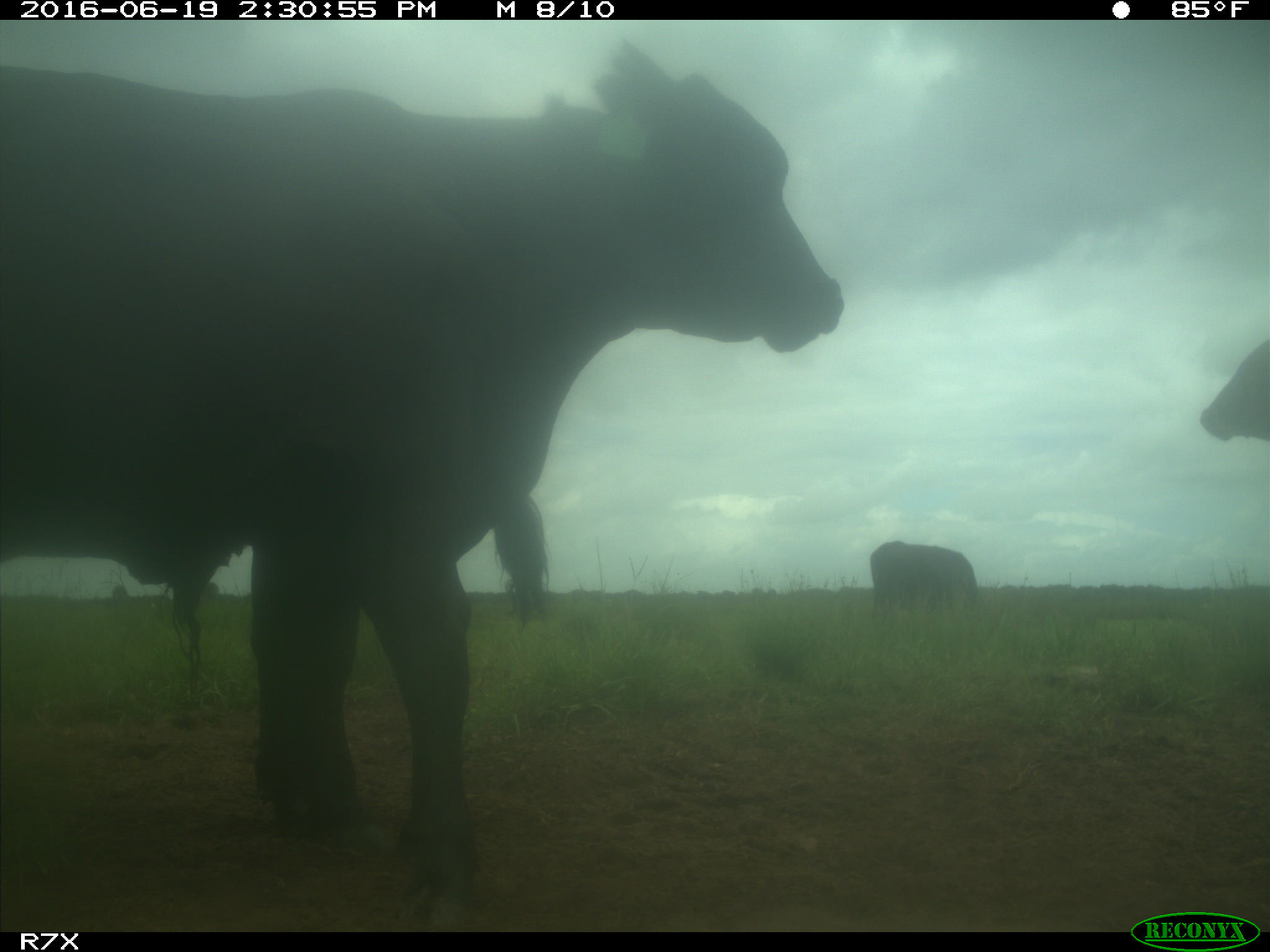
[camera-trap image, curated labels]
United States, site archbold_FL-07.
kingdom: Animalia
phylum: Chordata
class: Mammalia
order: Artiodactyla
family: Bovidae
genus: Bos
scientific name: Bos taurus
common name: domestic cow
Bos taurus (domestic cow).